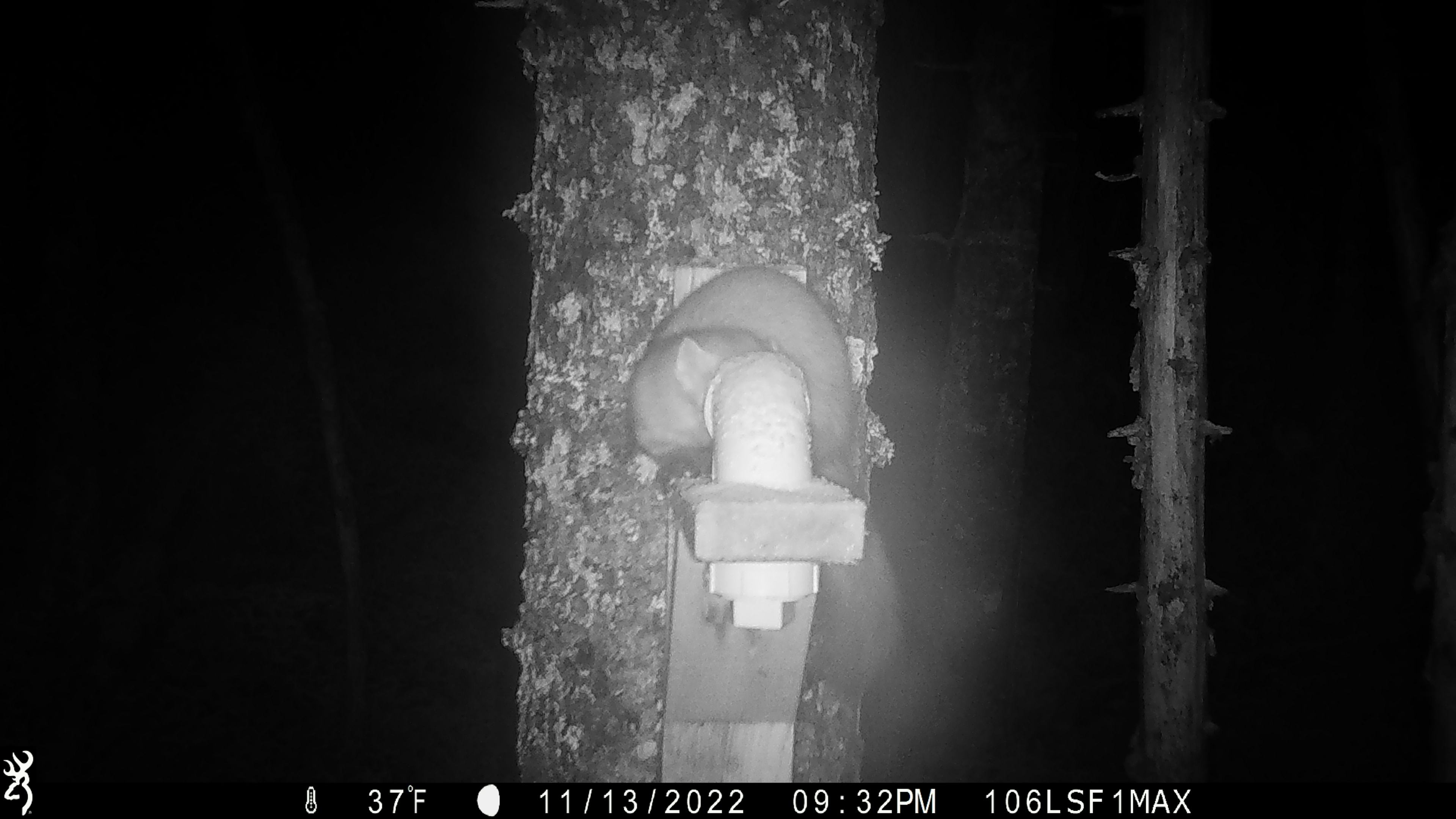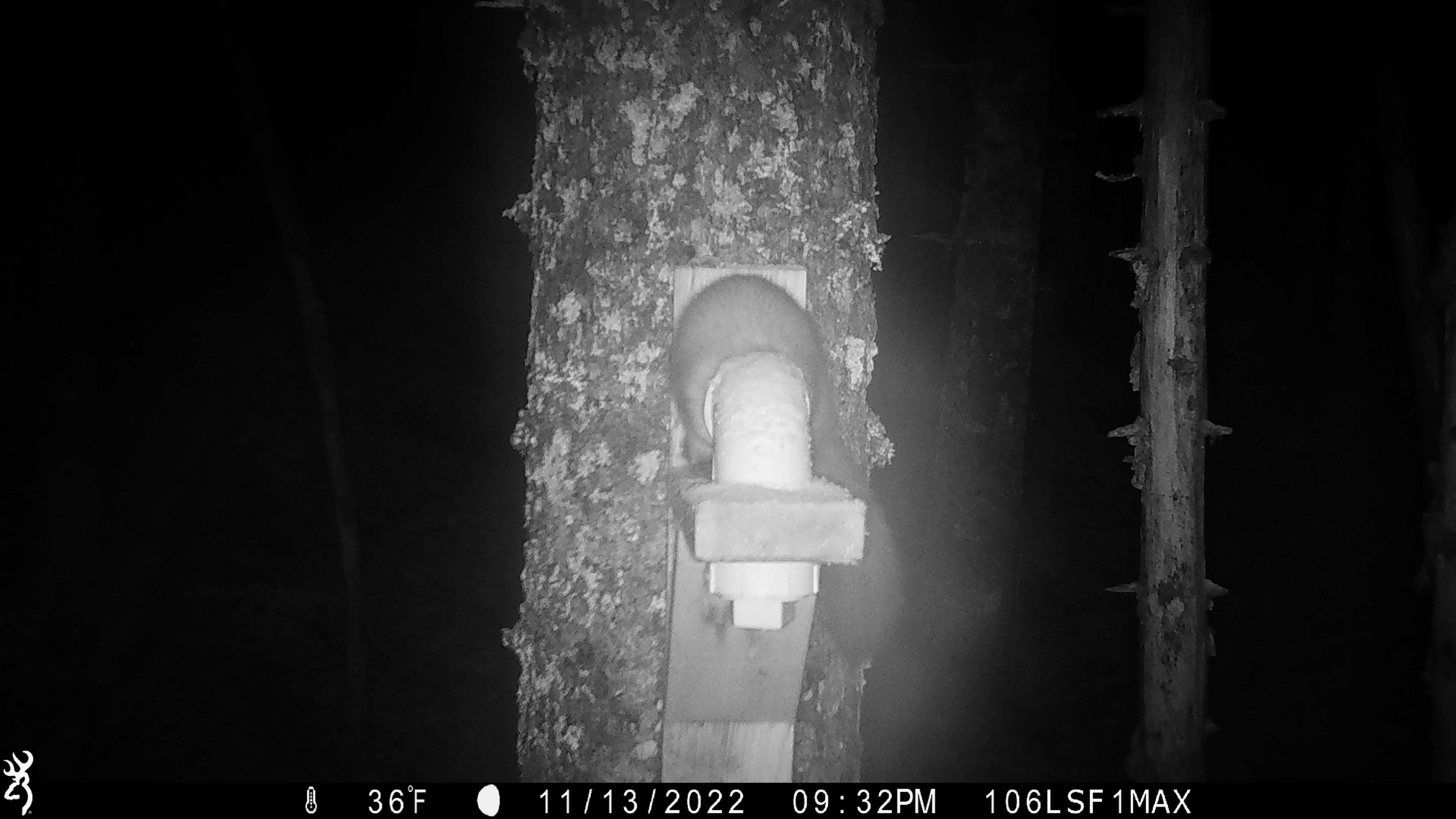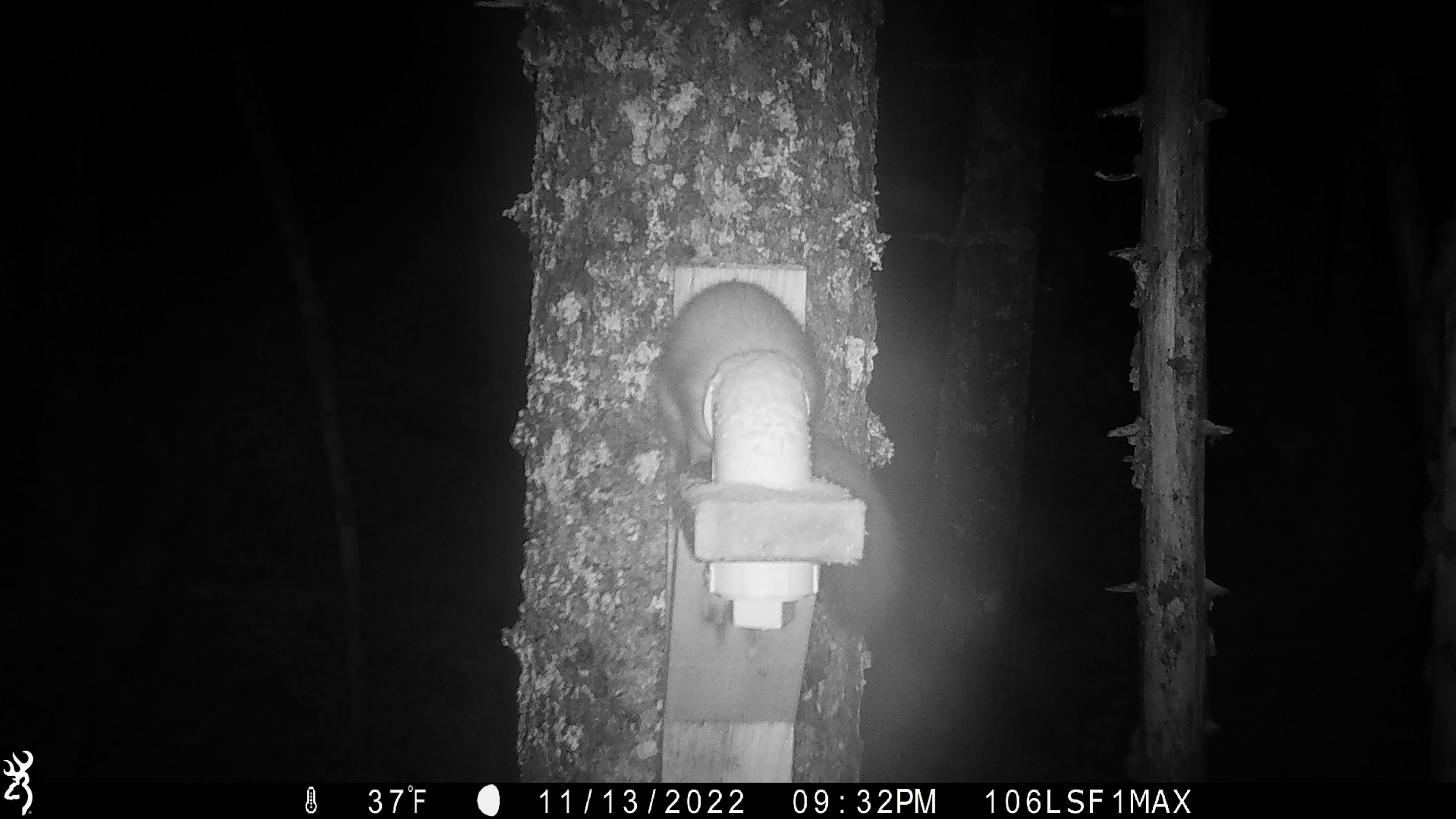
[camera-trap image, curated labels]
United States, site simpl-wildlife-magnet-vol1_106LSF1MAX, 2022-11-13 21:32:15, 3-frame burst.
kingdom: Animalia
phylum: Chordata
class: Mammalia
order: Carnivora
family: Mustelidae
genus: Martes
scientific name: Martes americana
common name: american marten